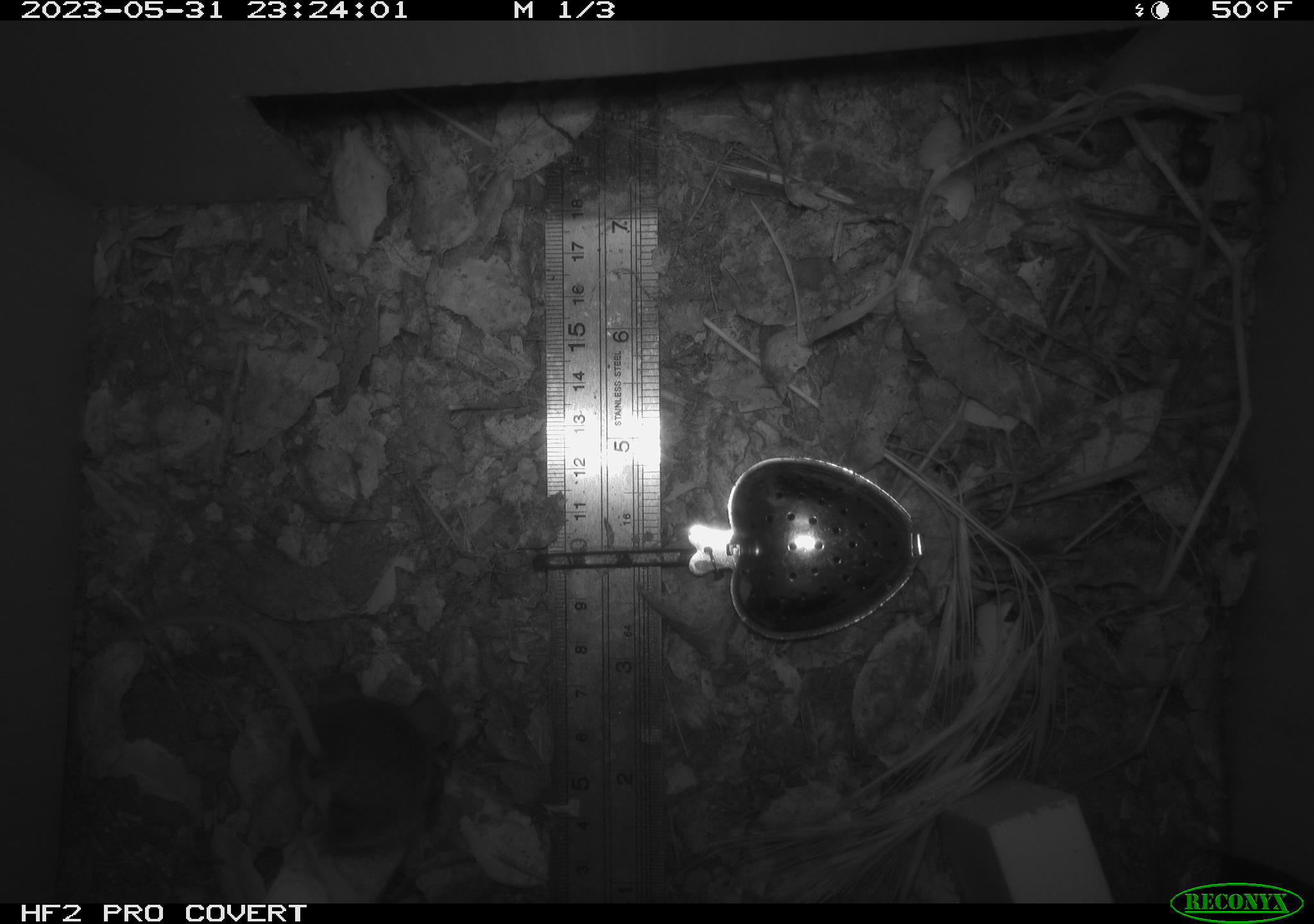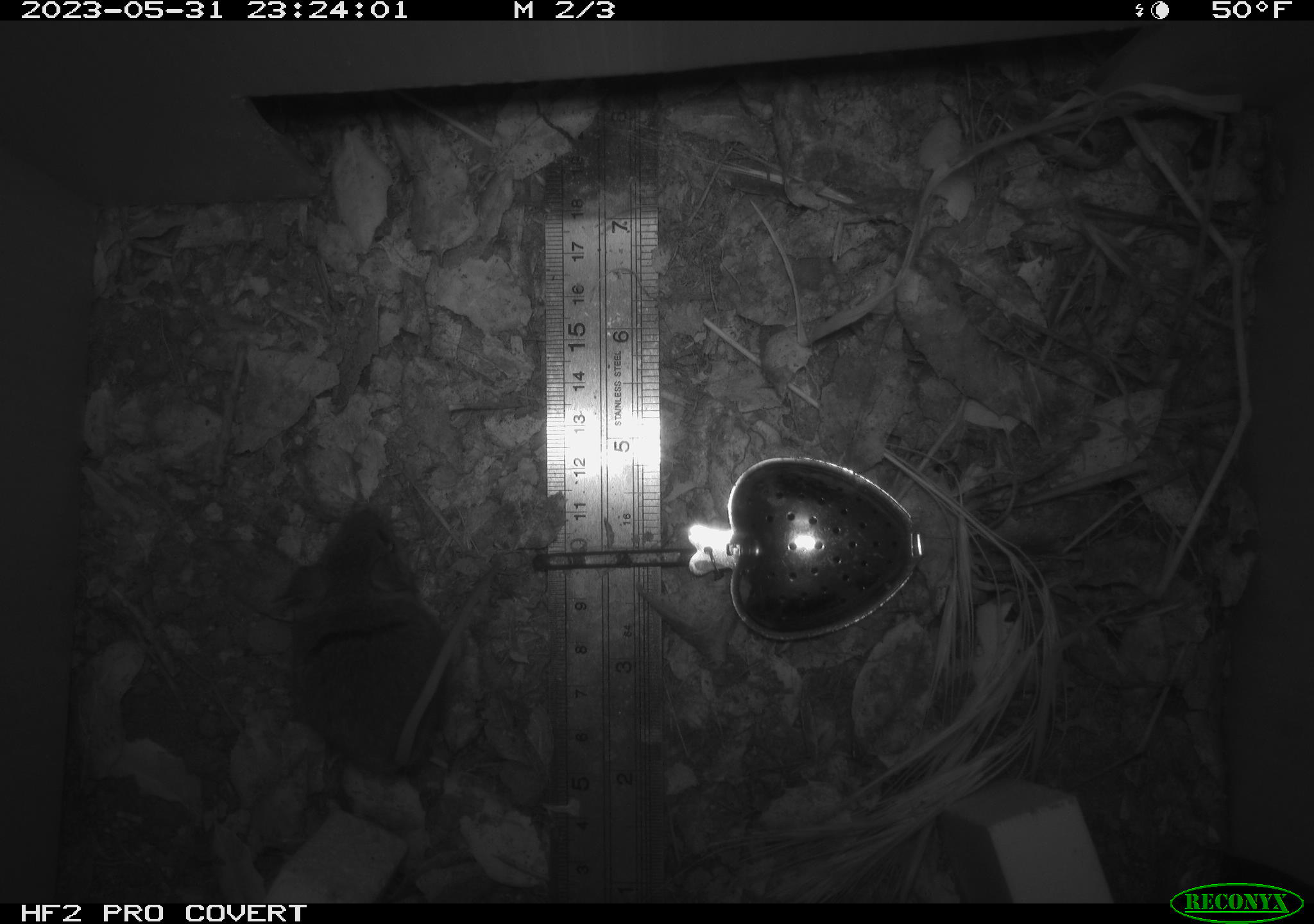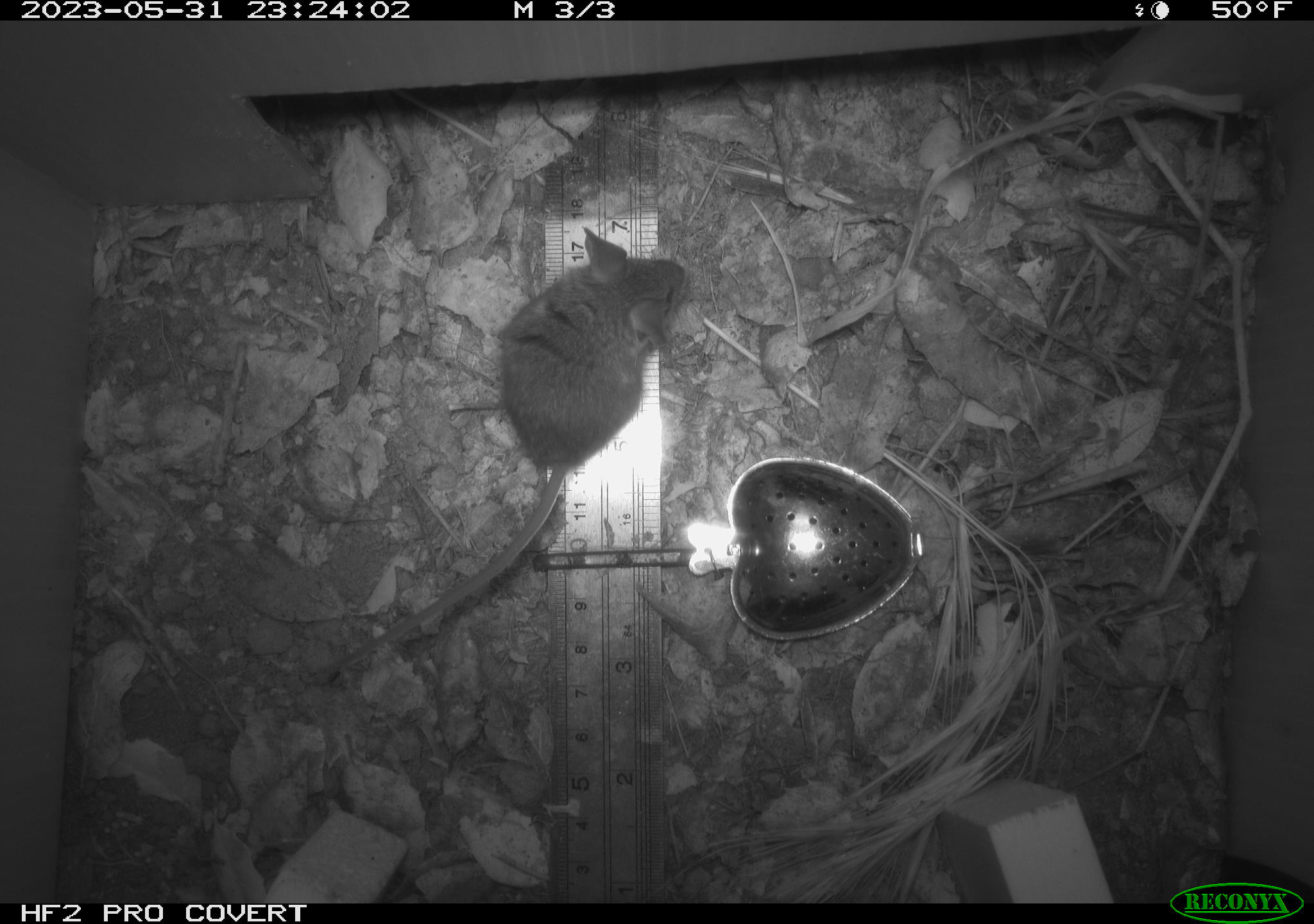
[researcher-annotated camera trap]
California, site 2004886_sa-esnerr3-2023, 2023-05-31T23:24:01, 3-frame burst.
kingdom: Animalia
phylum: Chordata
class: Mammalia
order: Rodentia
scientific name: Rodentia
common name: mouse species